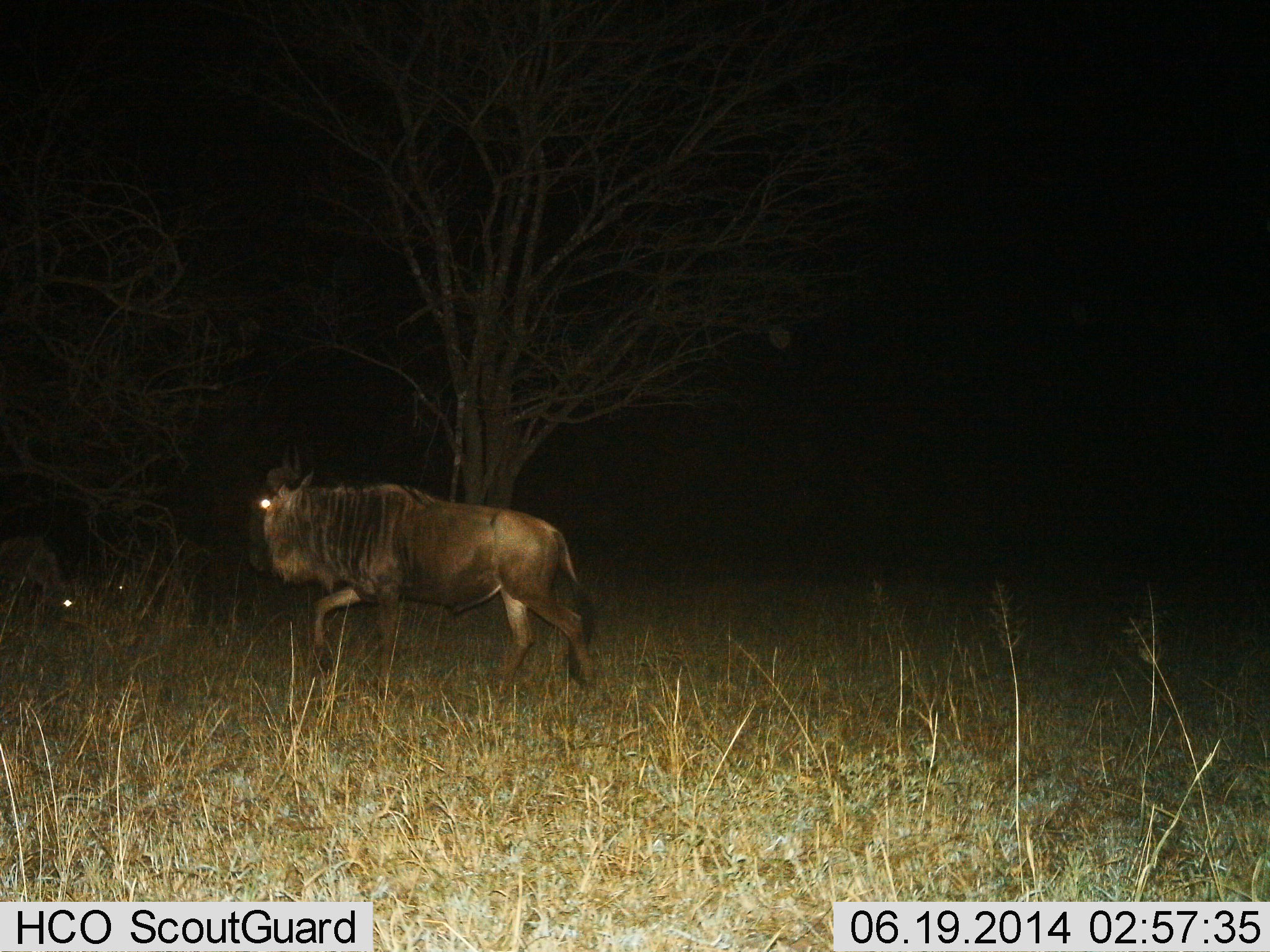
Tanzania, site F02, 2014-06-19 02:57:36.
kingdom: Animalia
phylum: Chordata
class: Mammalia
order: Artiodactyla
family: Bovidae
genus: Connochaetes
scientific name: Connochaetes taurinus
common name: blue wildebeest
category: wildebeest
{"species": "wildebeest (blue wildebeest) (Connochaetes taurinus)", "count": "1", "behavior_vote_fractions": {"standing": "27%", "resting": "0%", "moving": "73%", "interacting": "0%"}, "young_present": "0%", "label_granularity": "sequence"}